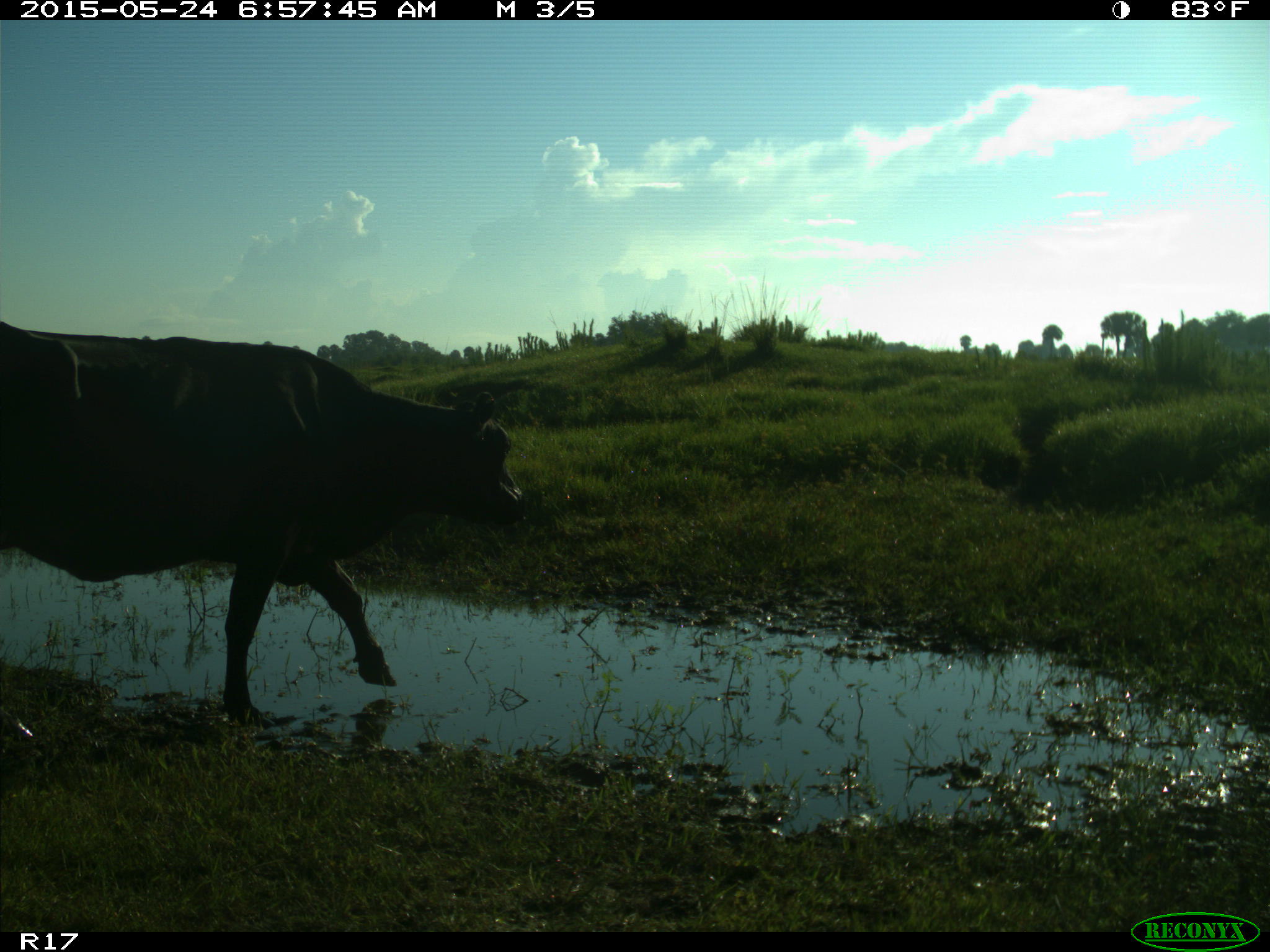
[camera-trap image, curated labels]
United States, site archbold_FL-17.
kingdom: Animalia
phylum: Chordata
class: Mammalia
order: Artiodactyla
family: Bovidae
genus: Bos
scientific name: Bos taurus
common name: domestic cow